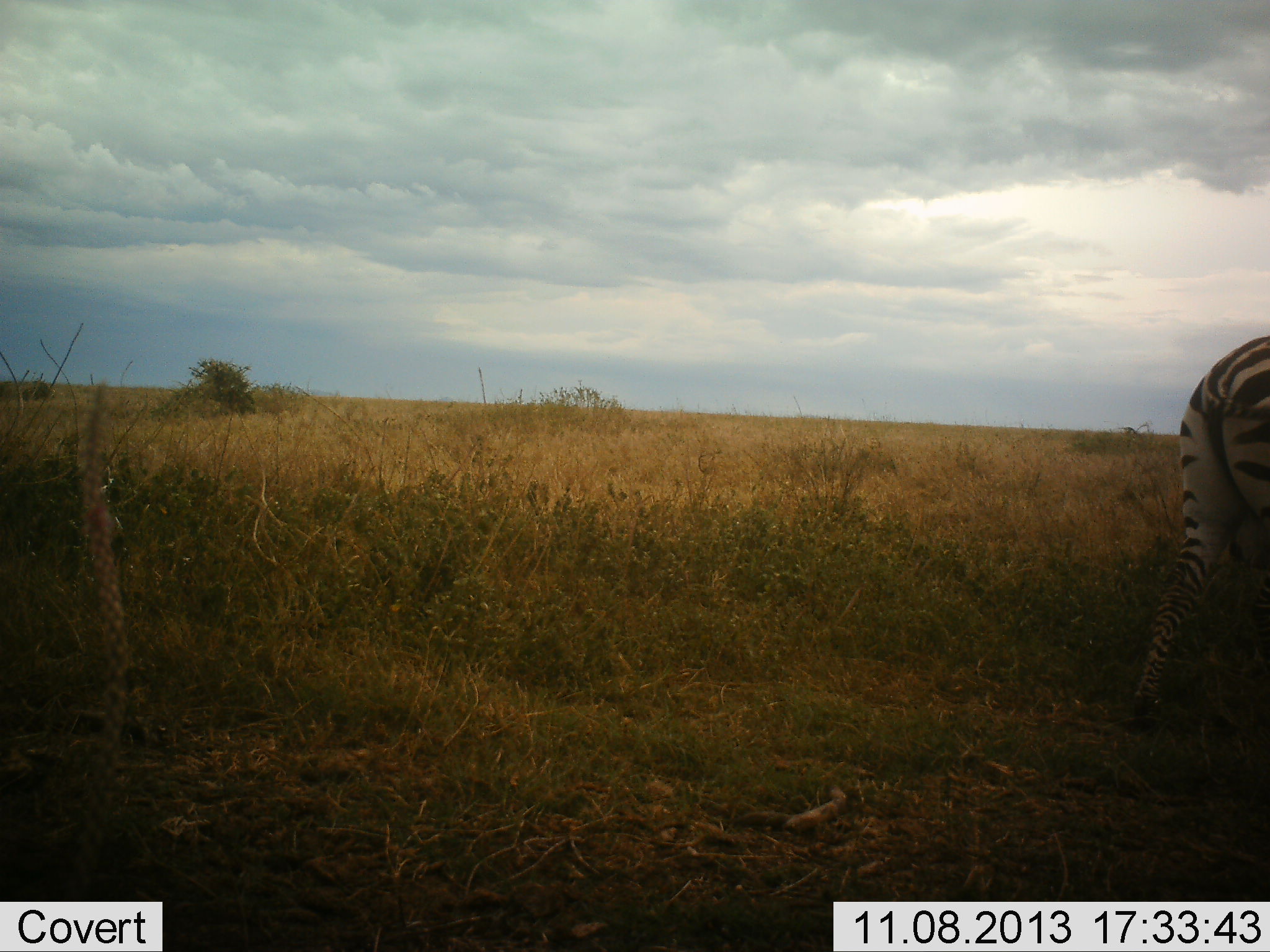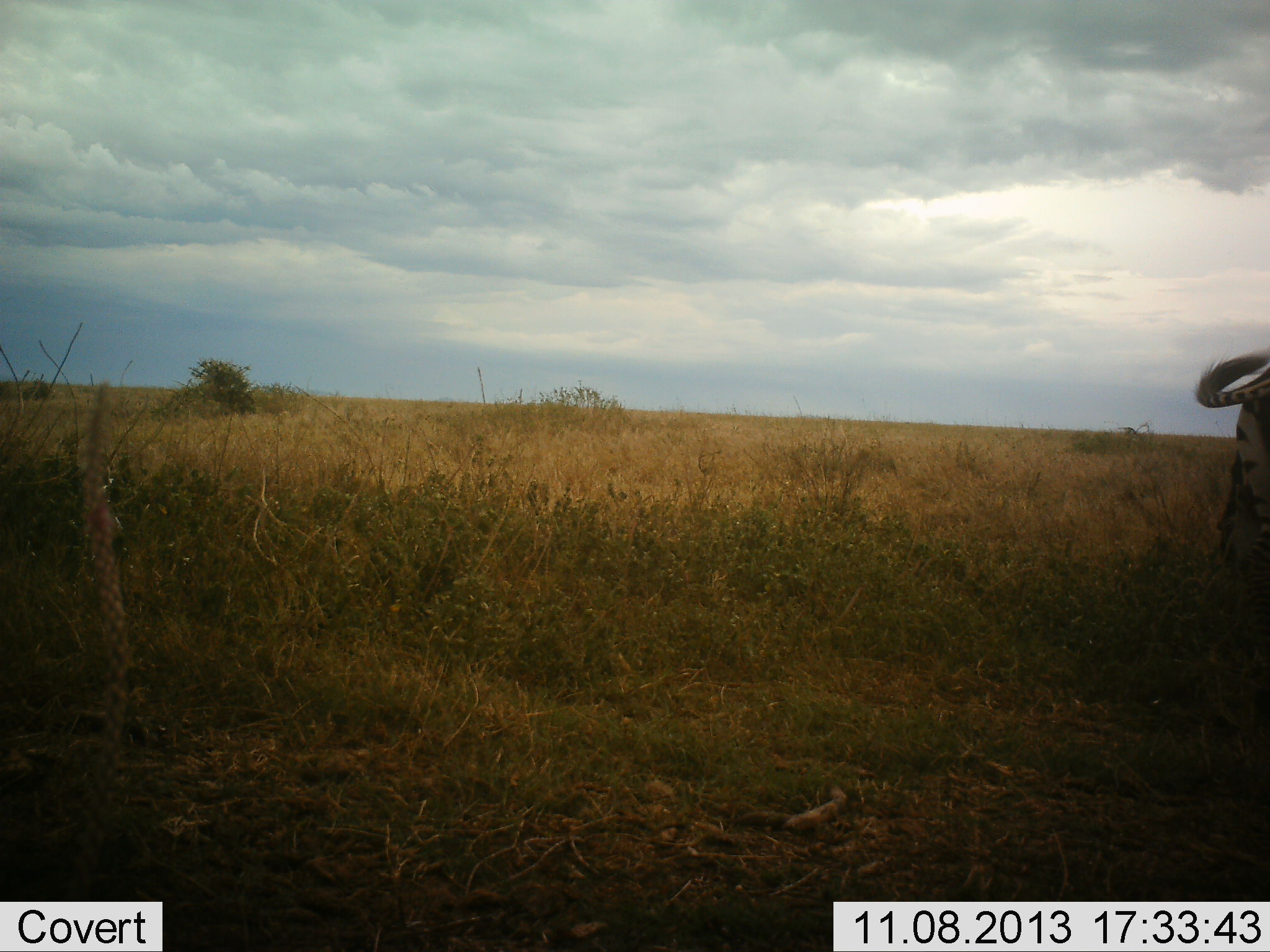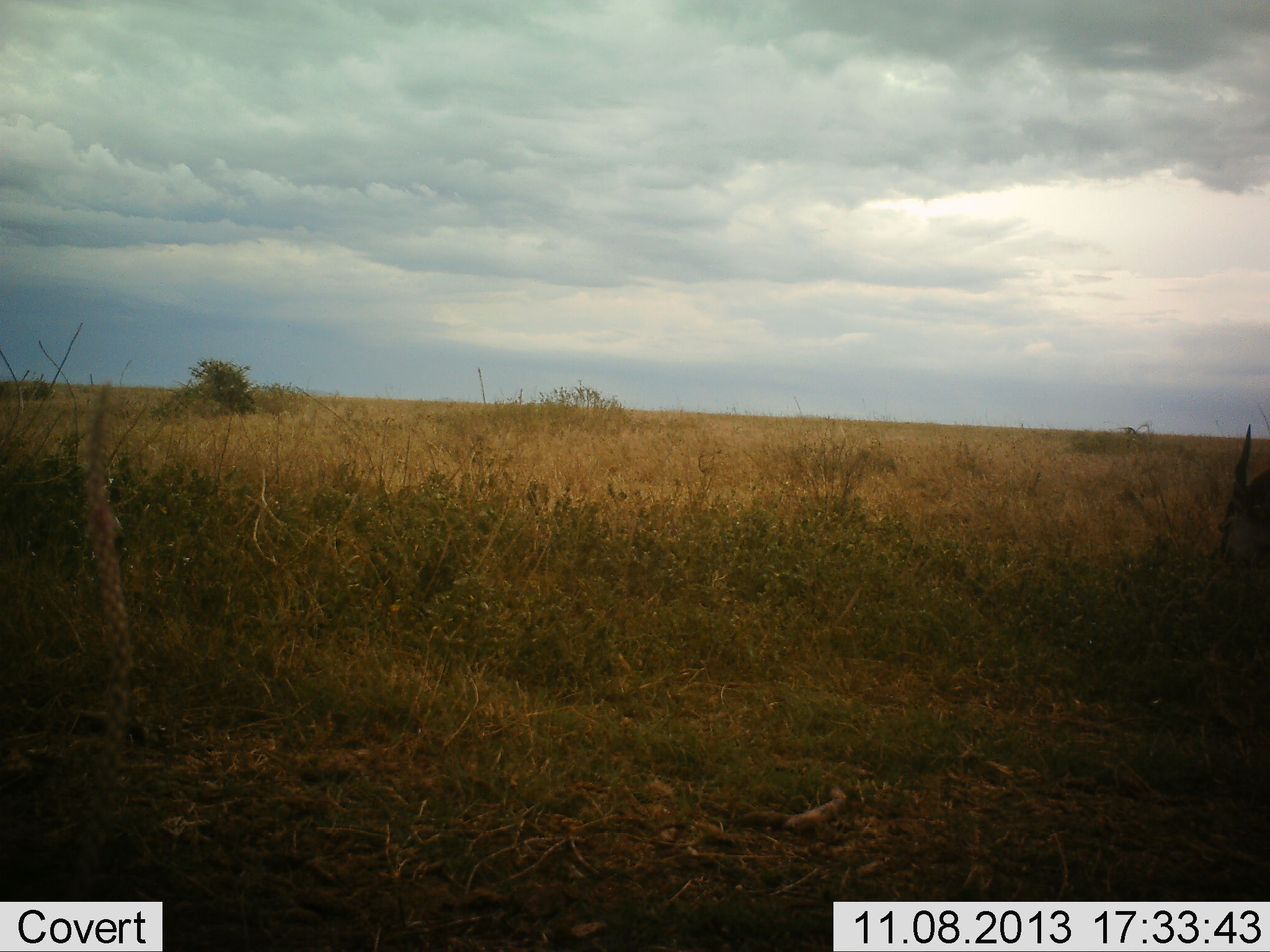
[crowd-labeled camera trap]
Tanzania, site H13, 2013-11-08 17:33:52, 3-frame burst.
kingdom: Animalia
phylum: Chordata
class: Mammalia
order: Perissodactyla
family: Equidae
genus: Equus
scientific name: Equus quagga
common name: plains zebra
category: zebra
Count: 1.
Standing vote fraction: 8%.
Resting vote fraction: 0%.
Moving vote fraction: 92%.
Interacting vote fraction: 0%.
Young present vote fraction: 0%.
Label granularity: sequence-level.